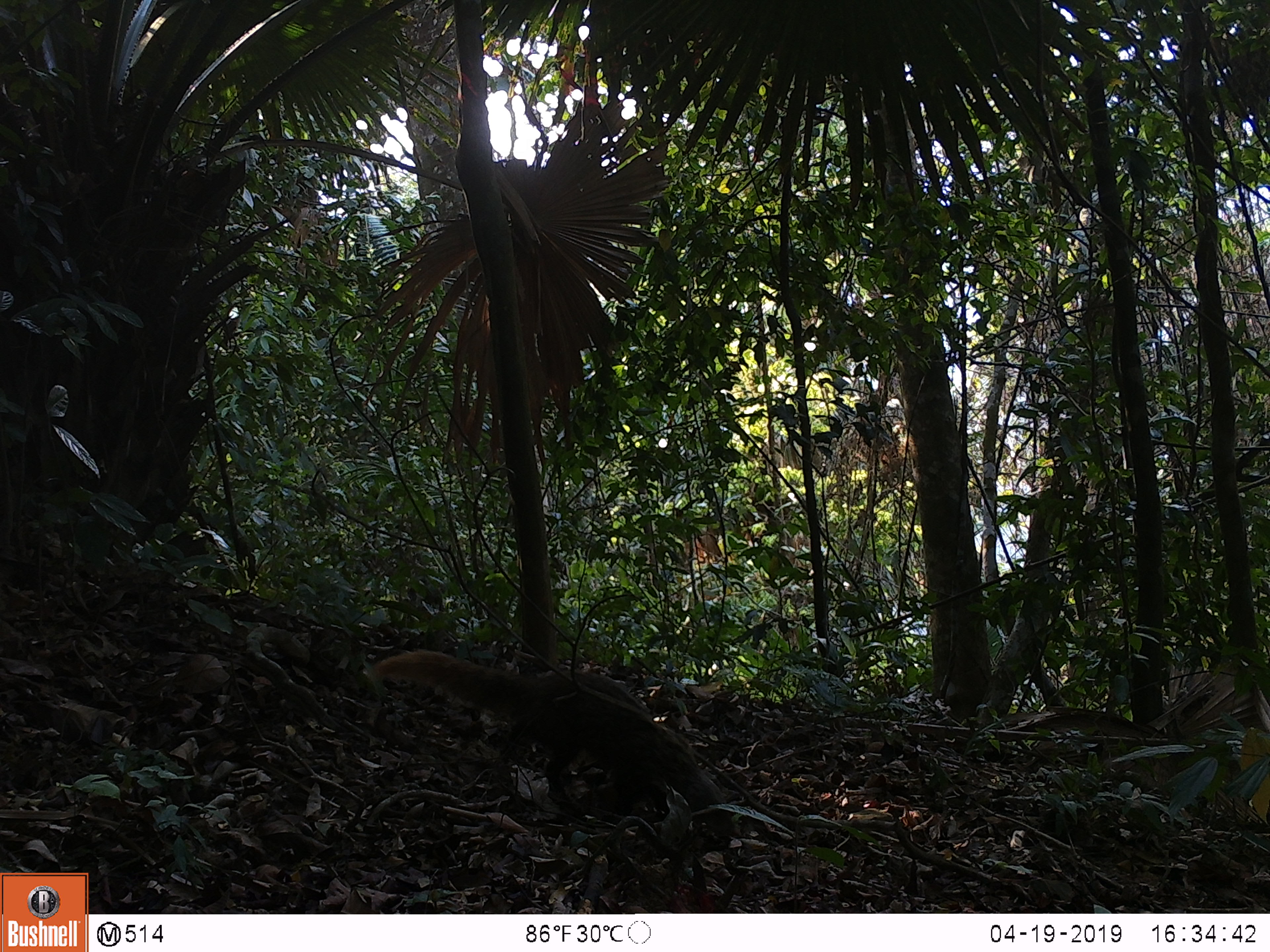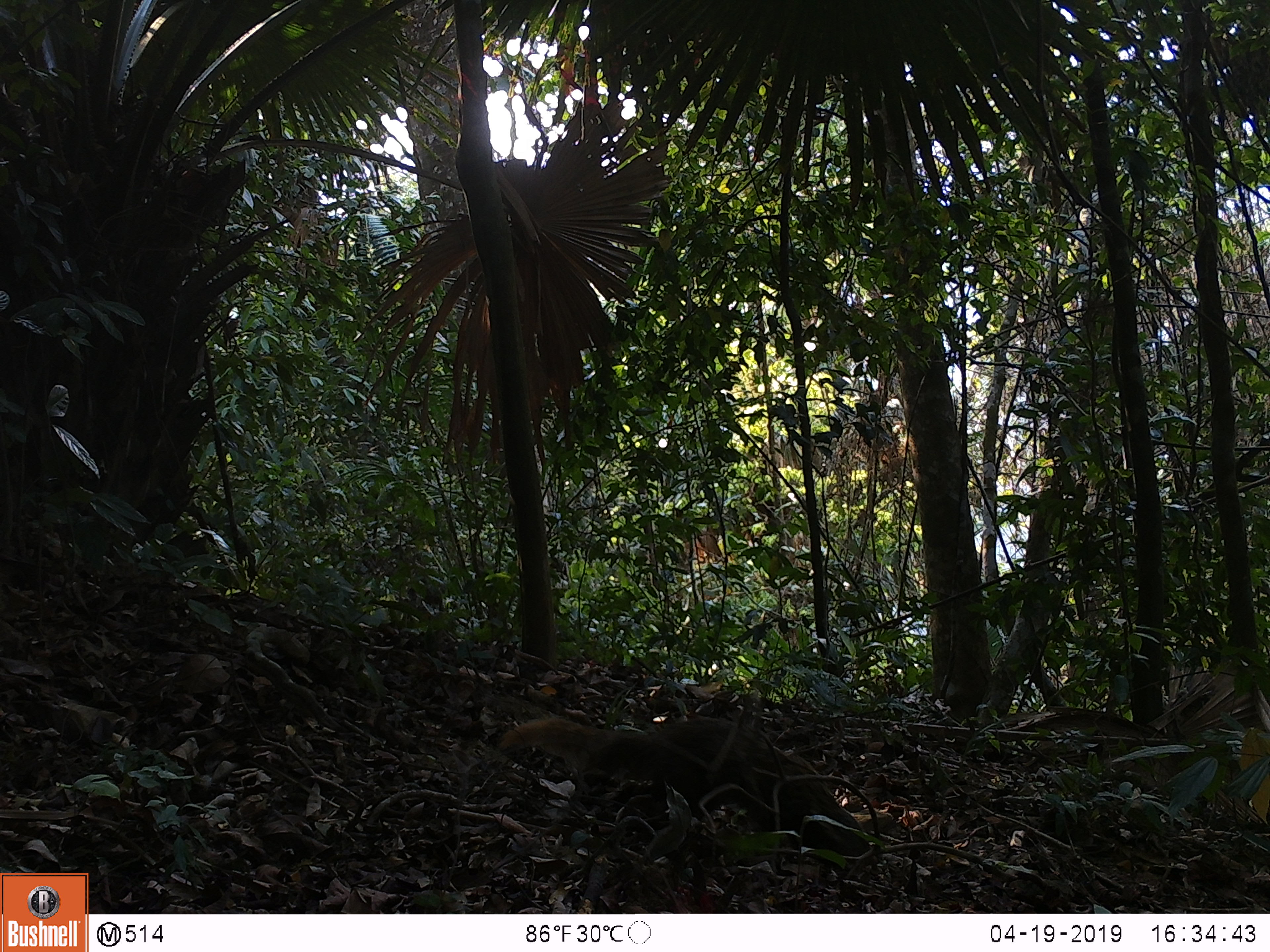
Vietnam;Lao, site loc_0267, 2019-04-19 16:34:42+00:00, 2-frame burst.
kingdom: Animalia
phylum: Chordata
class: Mammalia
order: Carnivora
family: Herpestidae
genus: Urva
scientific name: Urva urva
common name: crab-eating mongoose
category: crab eating mongoose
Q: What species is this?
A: Crab eating mongoose (crab-eating mongoose) (Urva urva).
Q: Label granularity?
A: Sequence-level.